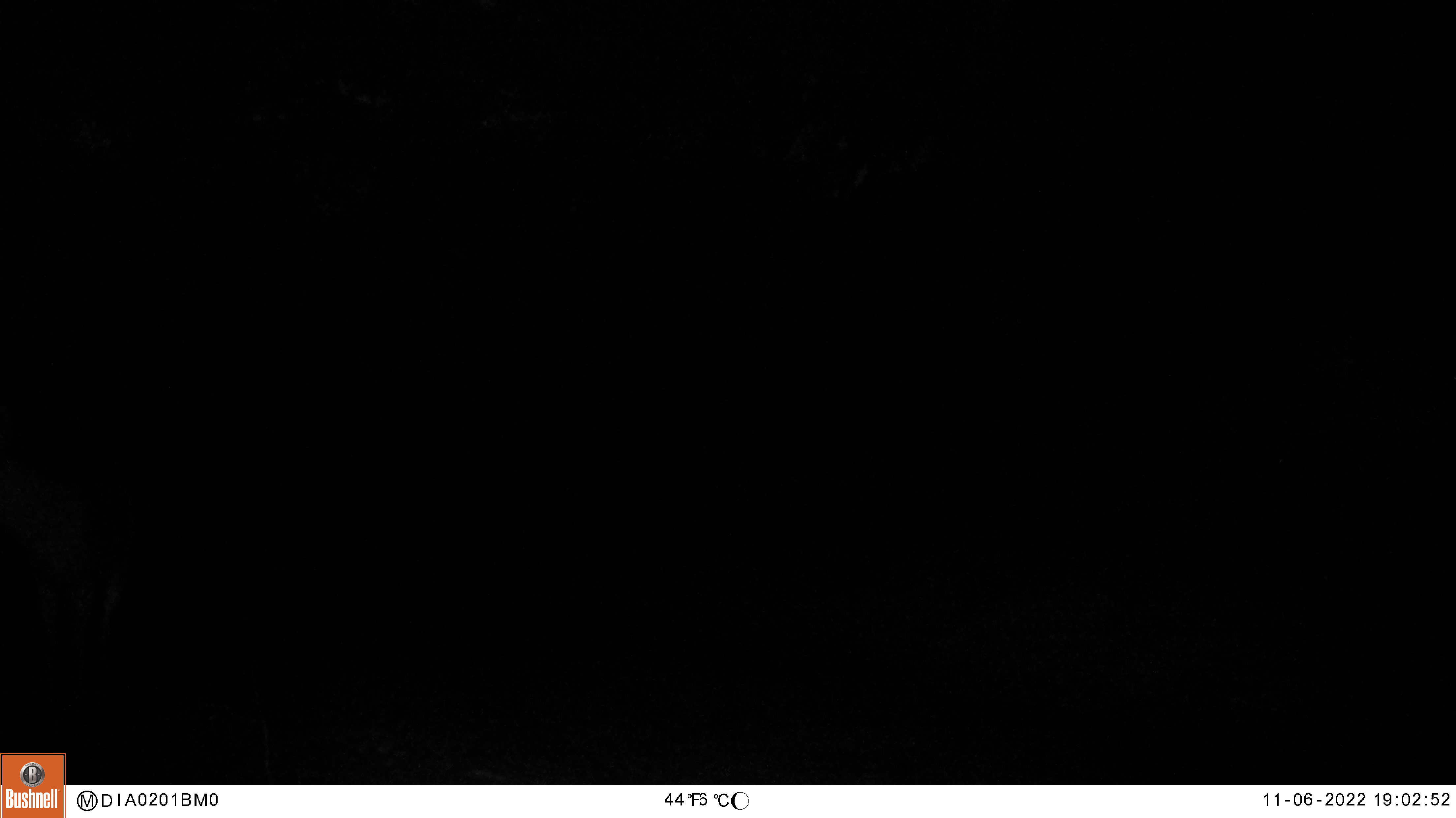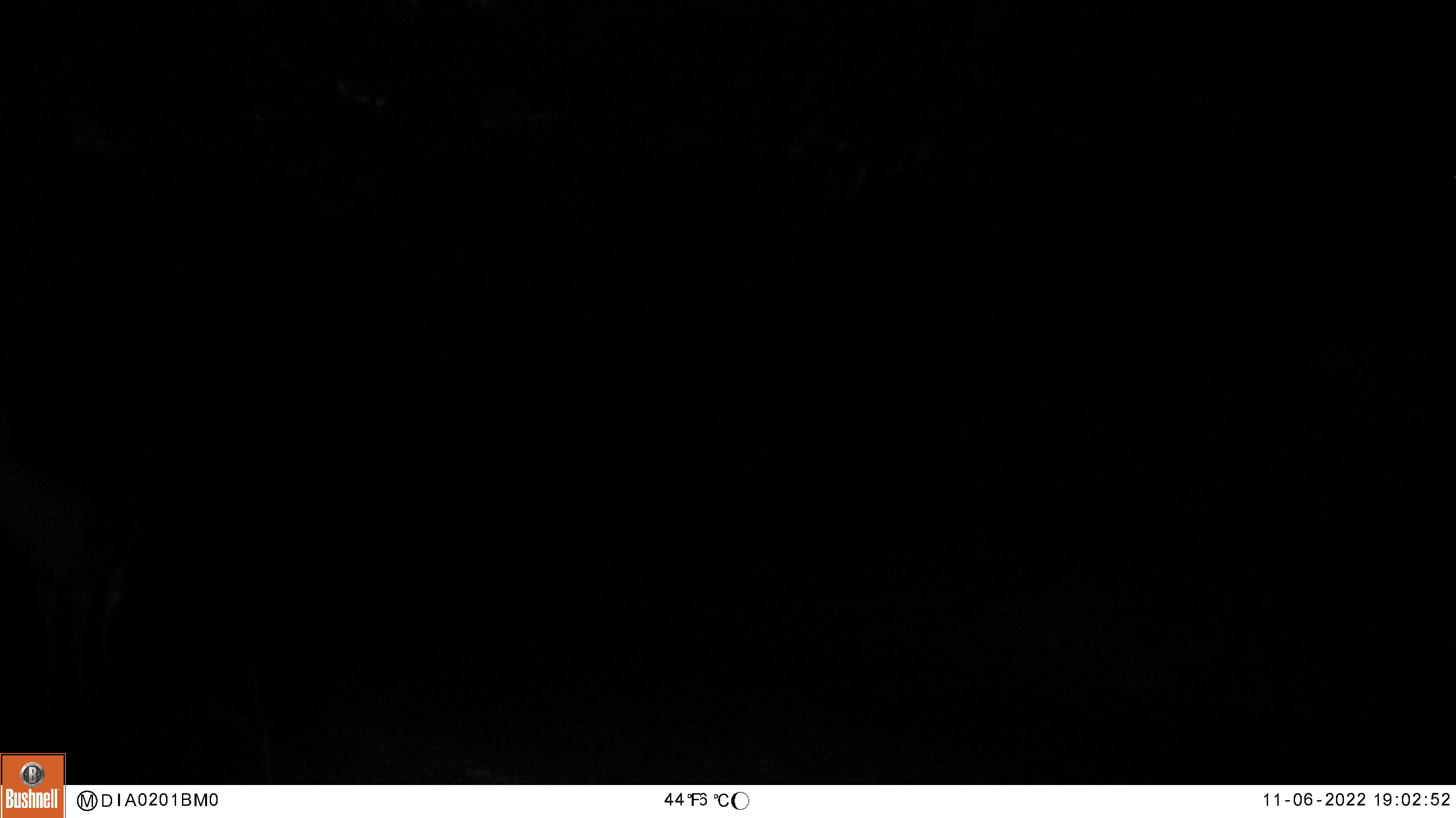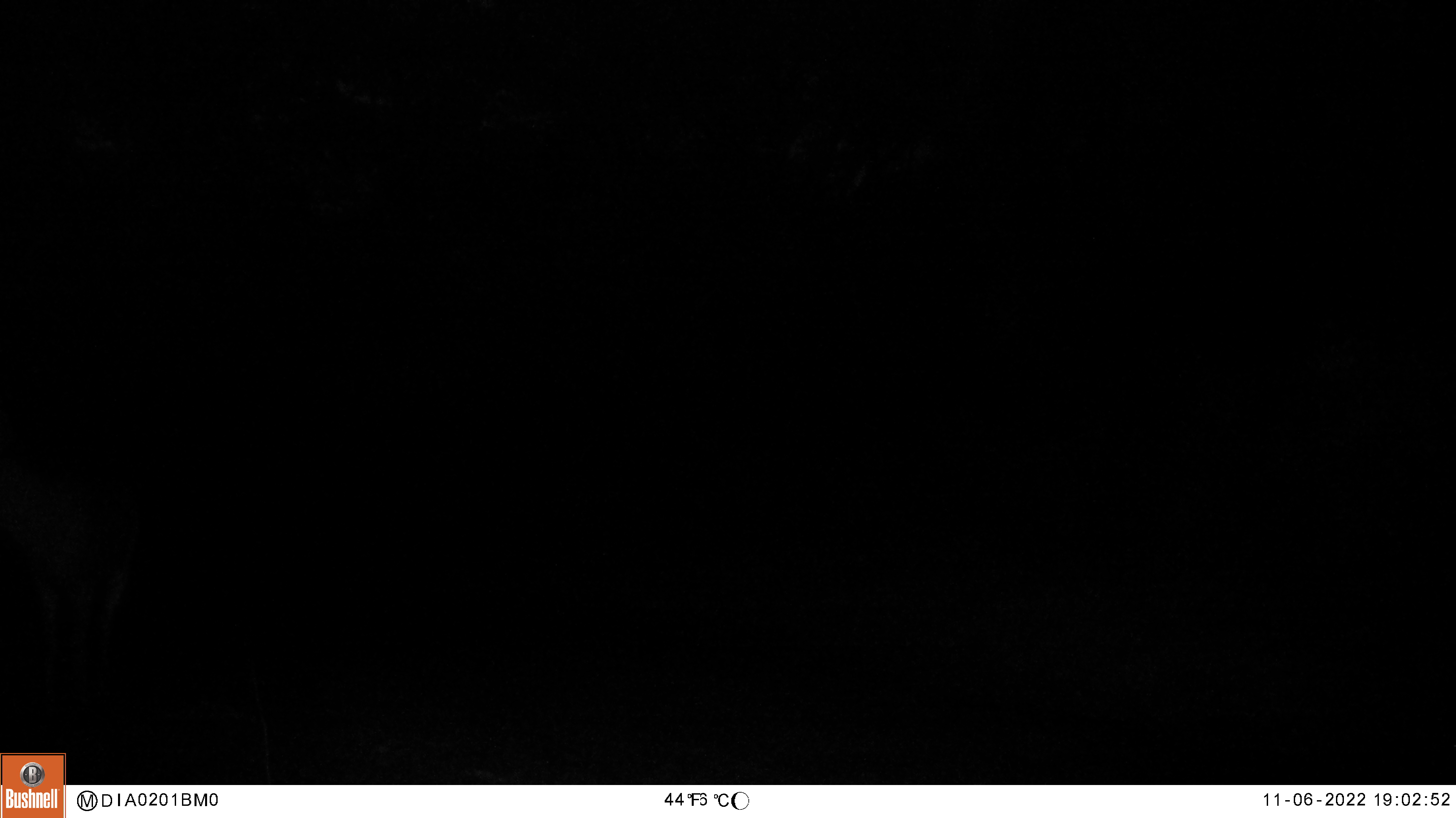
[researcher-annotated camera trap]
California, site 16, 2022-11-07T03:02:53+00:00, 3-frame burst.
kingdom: Animalia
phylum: Chordata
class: Mammalia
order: Artiodactyla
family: Cervidae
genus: Odocoileus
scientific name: Odocoileus hemionus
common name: mule deer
Mule deer (Odocoileus hemionus).